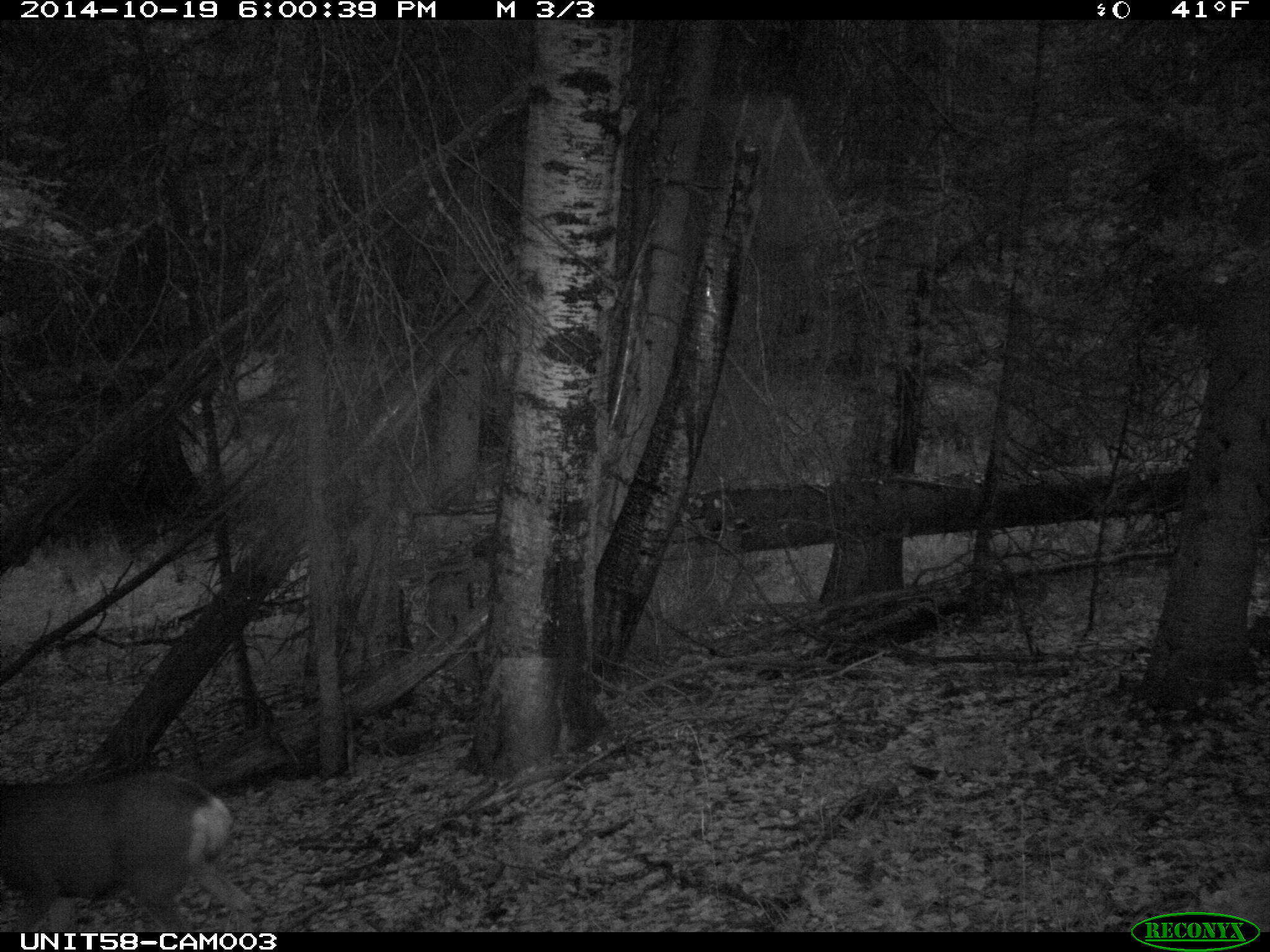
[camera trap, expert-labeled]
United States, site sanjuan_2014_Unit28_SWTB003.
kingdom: Animalia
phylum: Chordata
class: Mammalia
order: Artiodactyla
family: Cervidae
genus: Odocoileus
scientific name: Odocoileus hemionus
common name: mule deer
Odocoileus hemionus (mule deer).